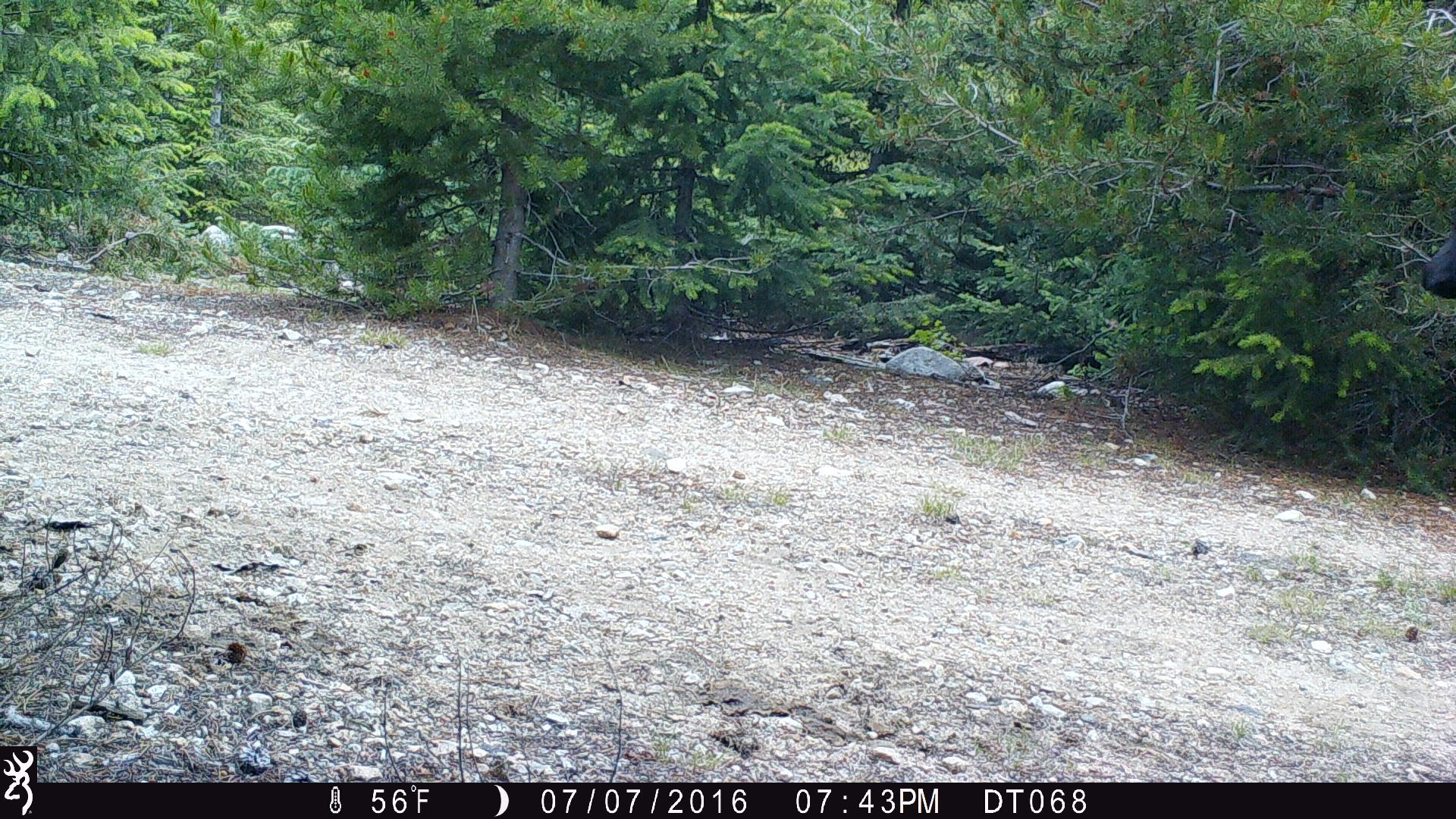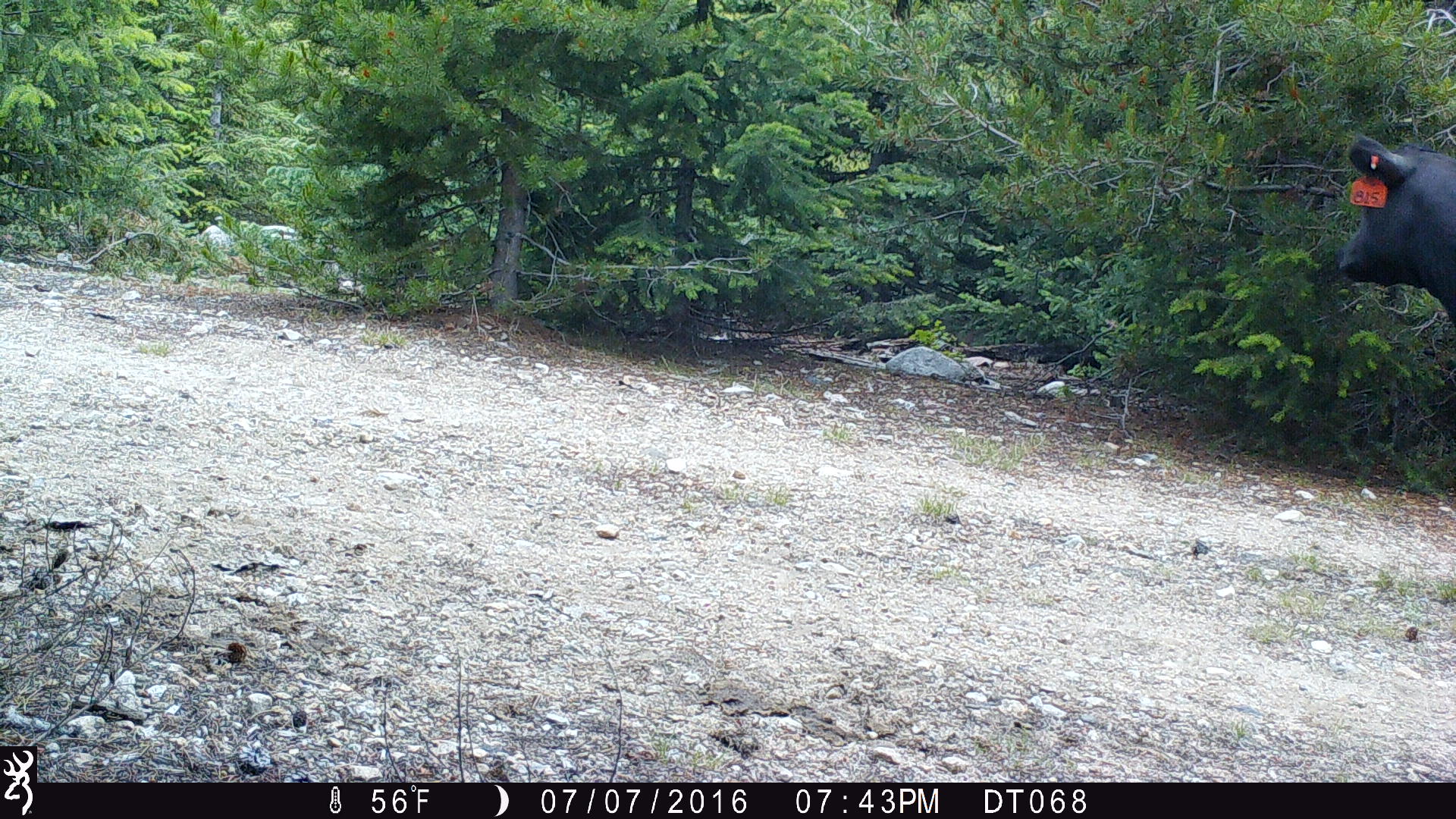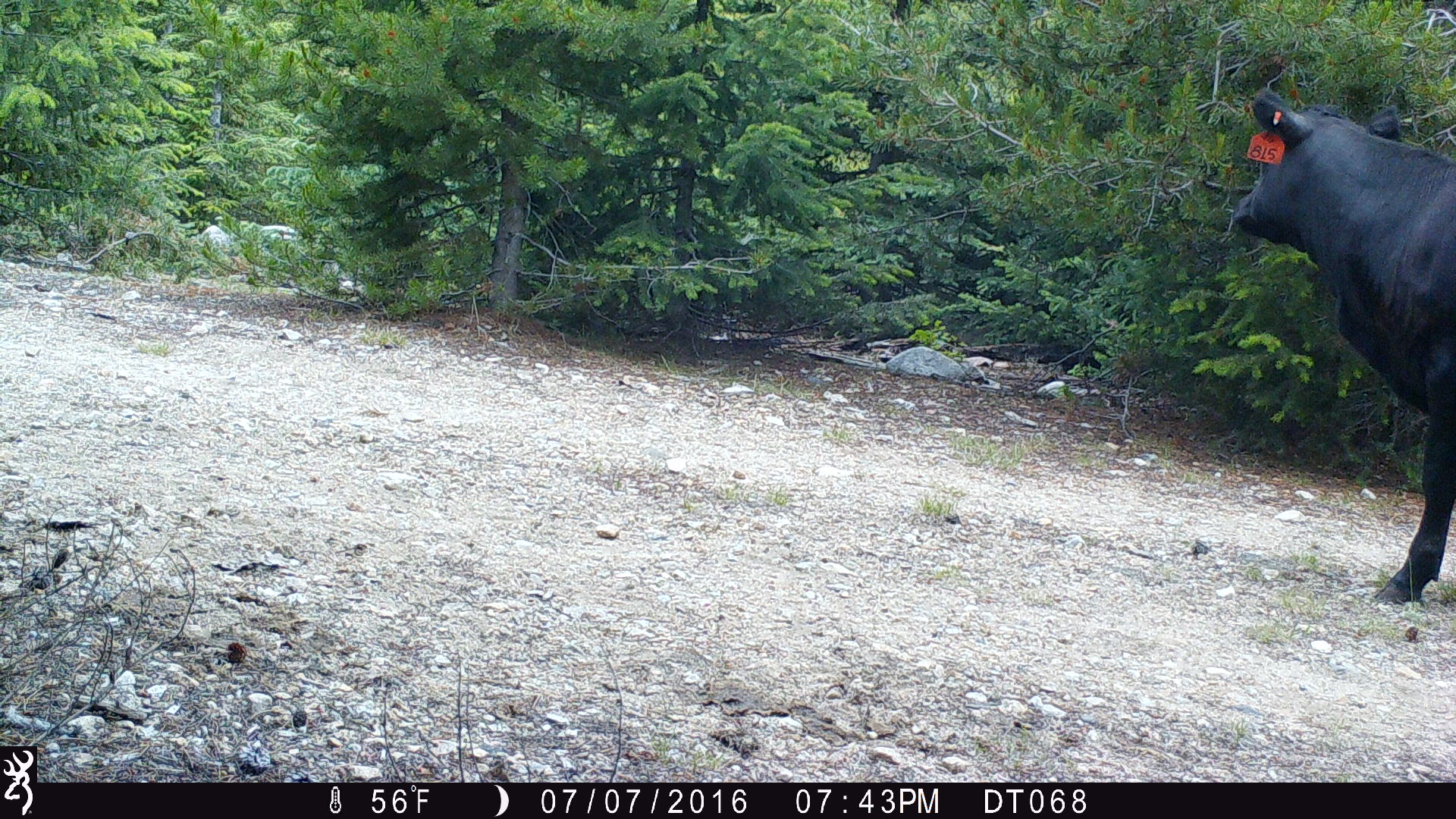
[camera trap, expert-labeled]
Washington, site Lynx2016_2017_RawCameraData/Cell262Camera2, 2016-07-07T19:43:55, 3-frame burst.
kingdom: Animalia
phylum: Chordata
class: Mammalia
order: Artiodactyla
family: Bovidae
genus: Bos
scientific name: Bos taurus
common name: domestic cattle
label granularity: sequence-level